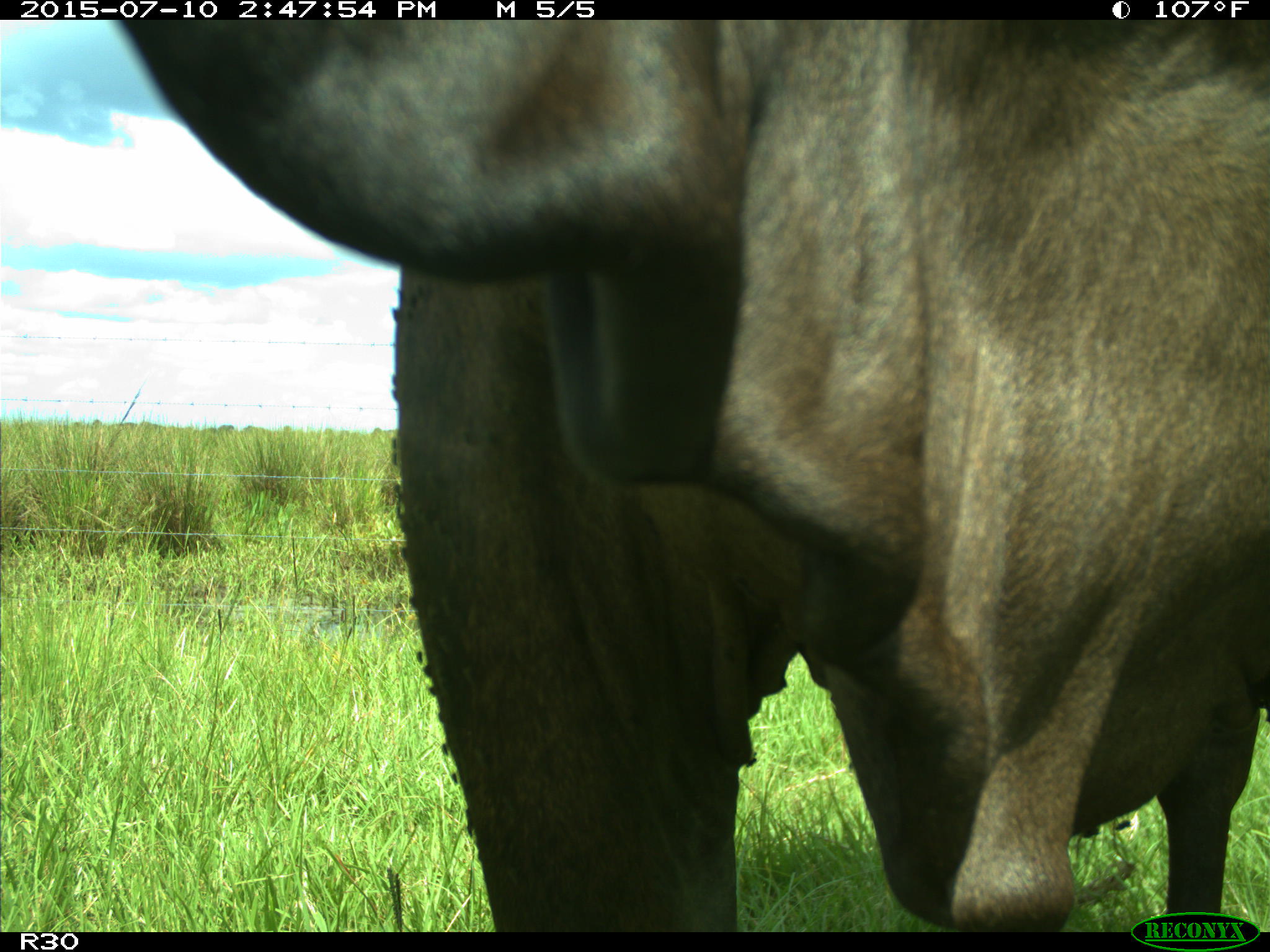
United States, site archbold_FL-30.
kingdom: Animalia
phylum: Chordata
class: Mammalia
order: Artiodactyla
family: Bovidae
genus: Bos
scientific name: Bos taurus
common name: domestic cow